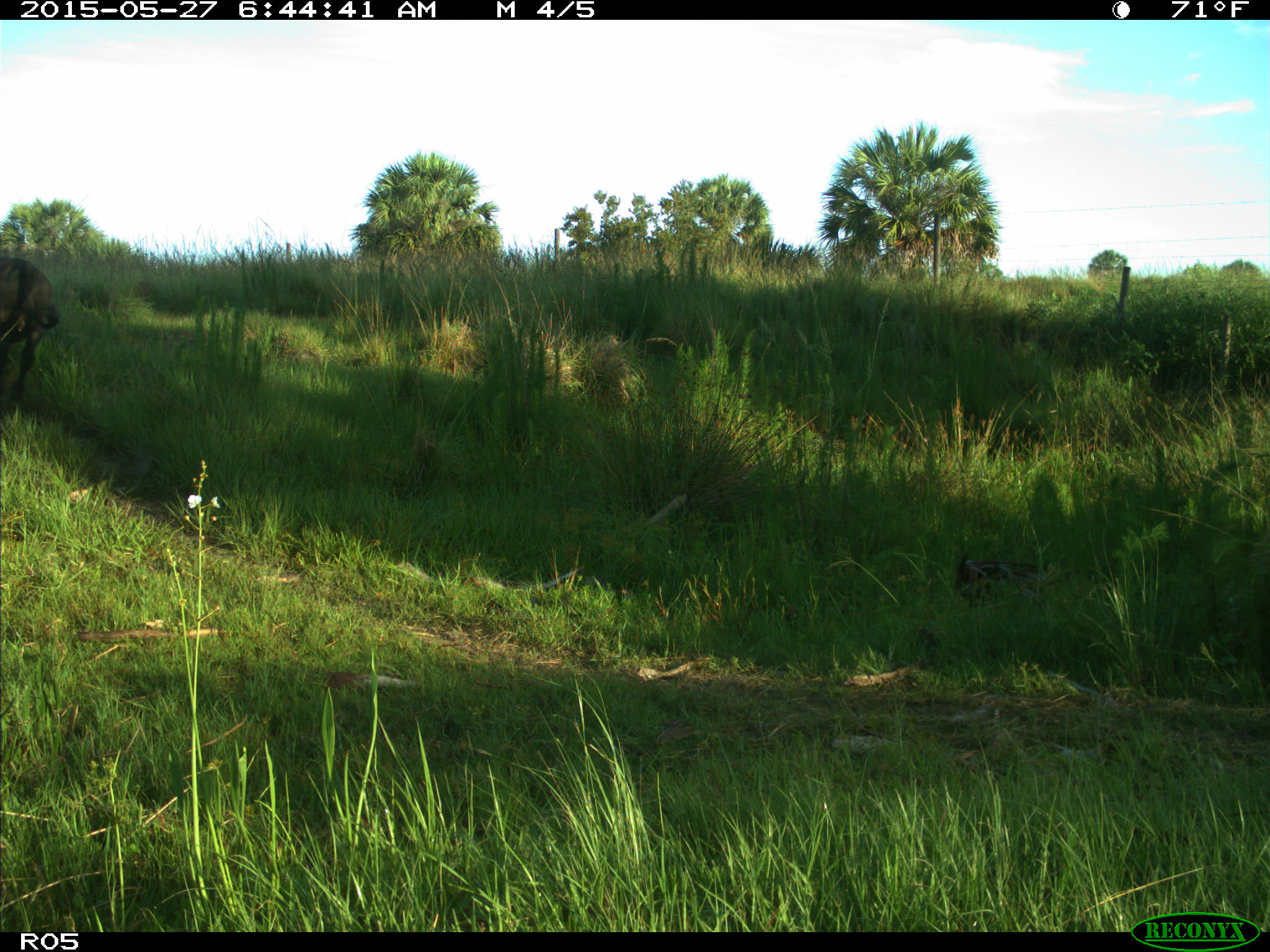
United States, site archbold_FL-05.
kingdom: Animalia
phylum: Chordata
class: Mammalia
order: Artiodactyla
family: Bovidae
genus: Bos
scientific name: Bos taurus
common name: domestic cow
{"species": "Bos taurus (domestic cow)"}